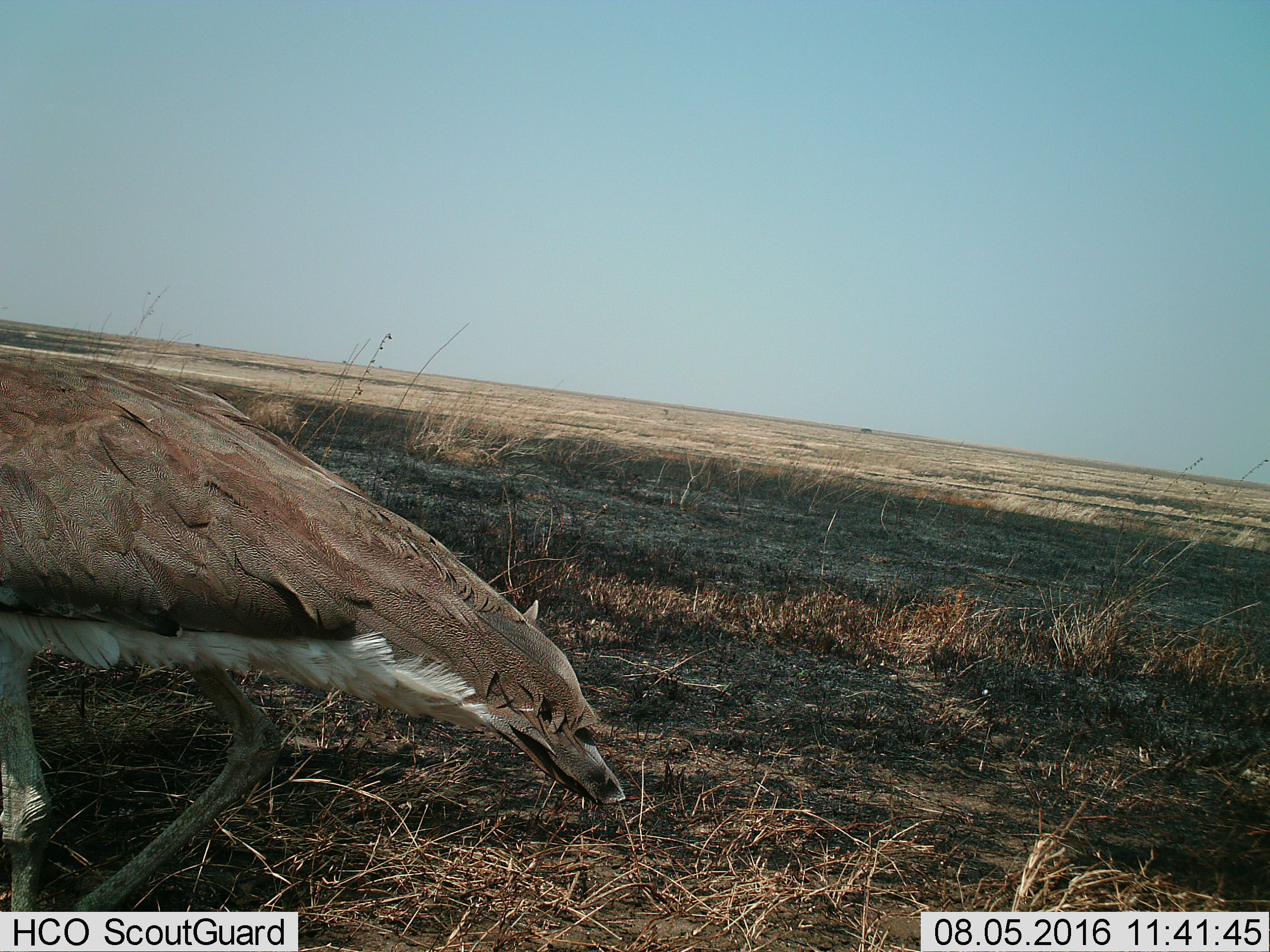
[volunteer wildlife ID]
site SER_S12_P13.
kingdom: Animalia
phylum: Chordata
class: Aves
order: Otidiformes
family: Otididae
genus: Ardeotis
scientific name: Ardeotis kori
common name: kori bustard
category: bustardkori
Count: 1.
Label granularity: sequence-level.